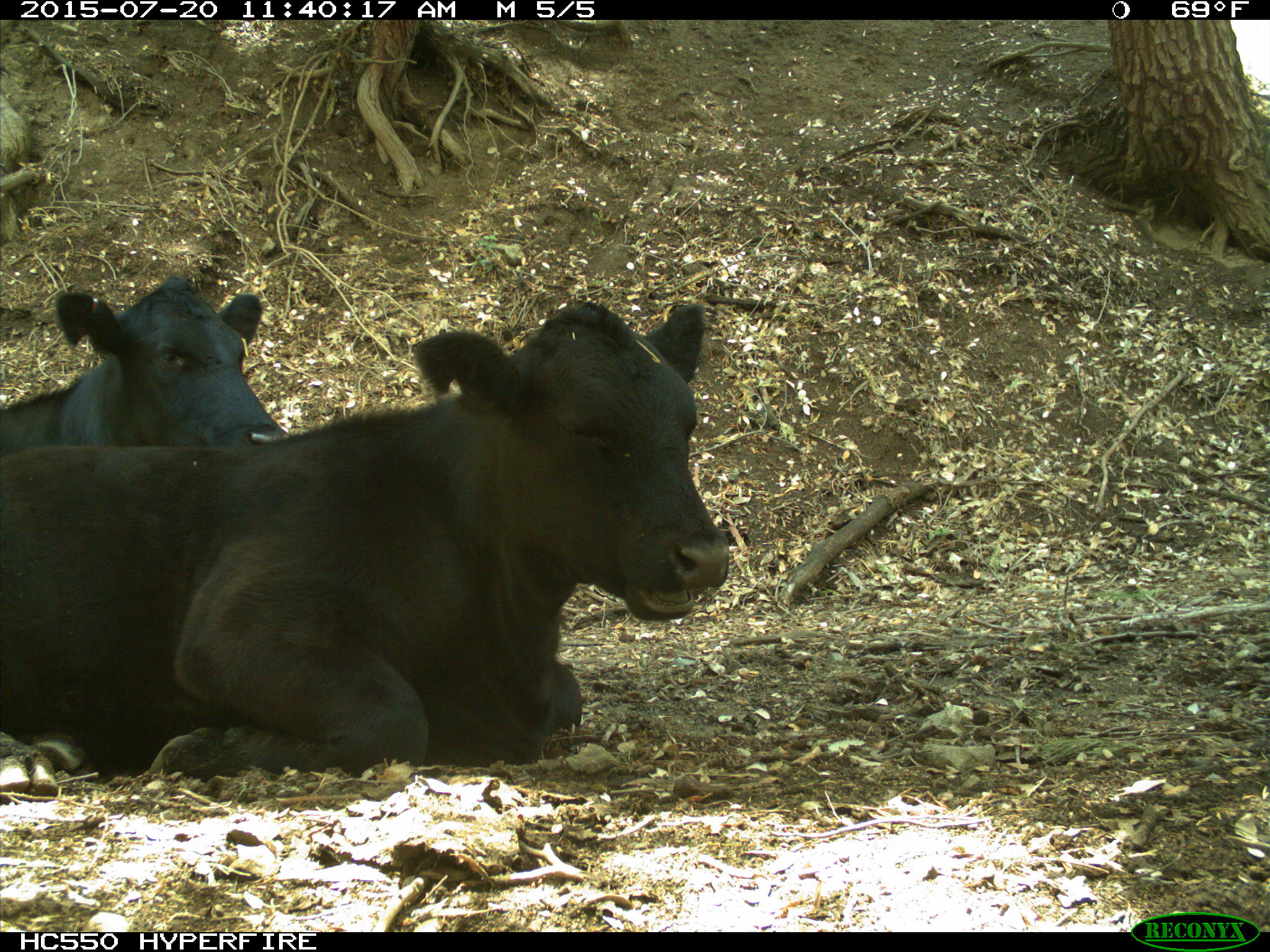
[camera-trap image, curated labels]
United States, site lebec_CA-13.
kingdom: Animalia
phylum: Chordata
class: Mammalia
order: Artiodactyla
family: Bovidae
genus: Bos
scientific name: Bos taurus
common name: domestic cow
Bos taurus (domestic cow).